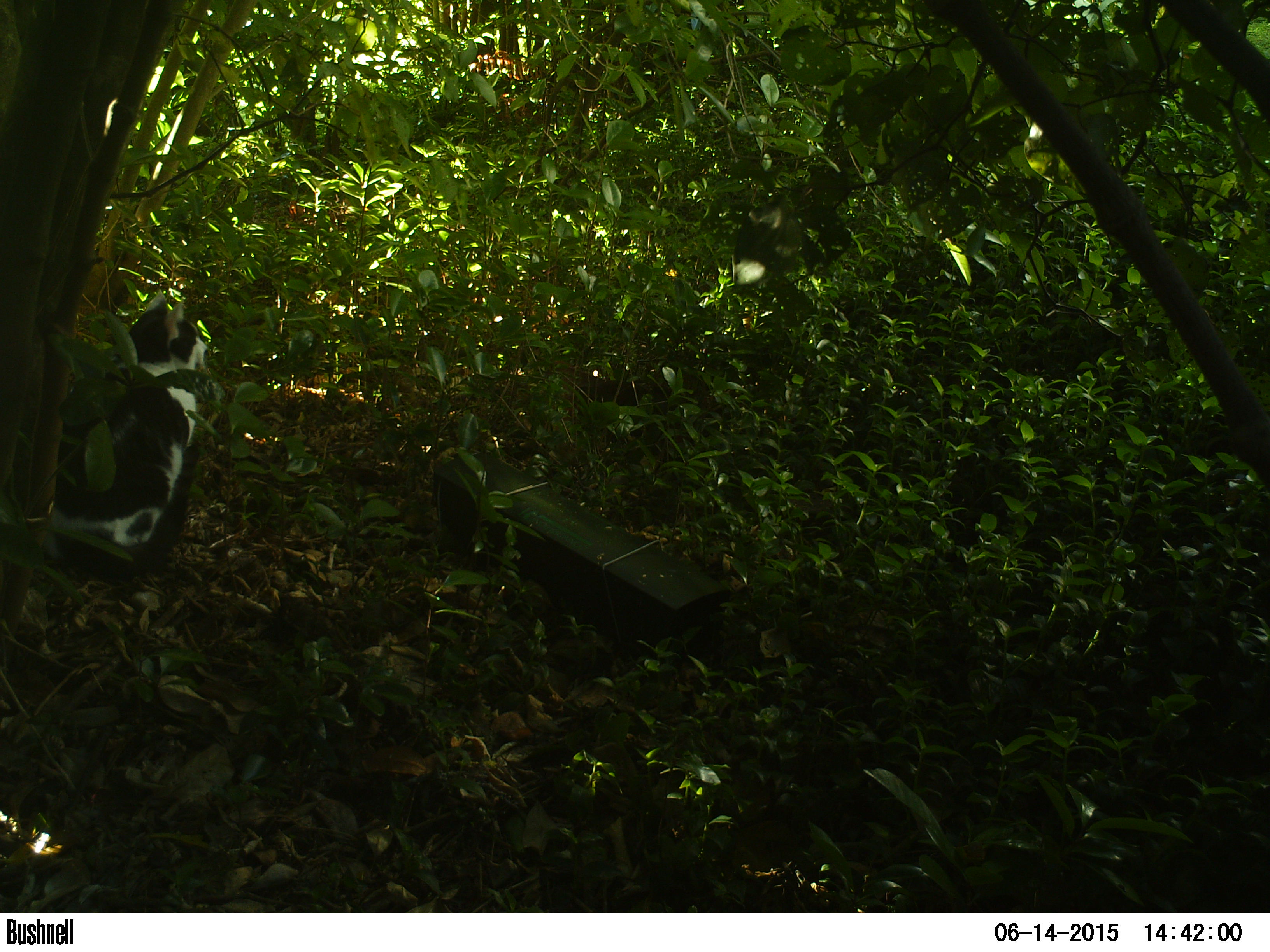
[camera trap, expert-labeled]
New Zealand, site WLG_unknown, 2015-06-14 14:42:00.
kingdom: Animalia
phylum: Chordata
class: Mammalia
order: Carnivora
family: Felidae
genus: Felis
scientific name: Felis catus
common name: domestic cat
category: cat